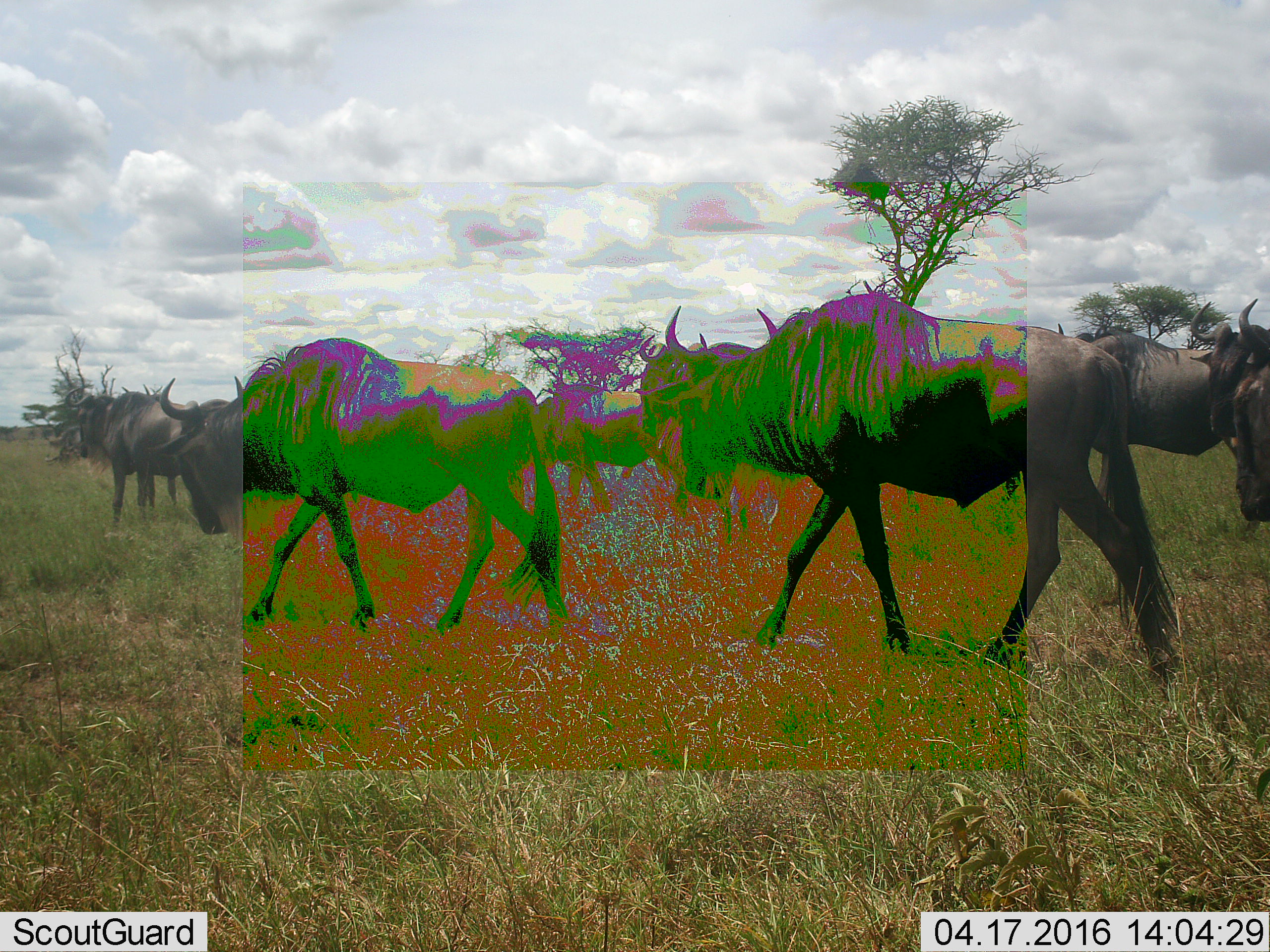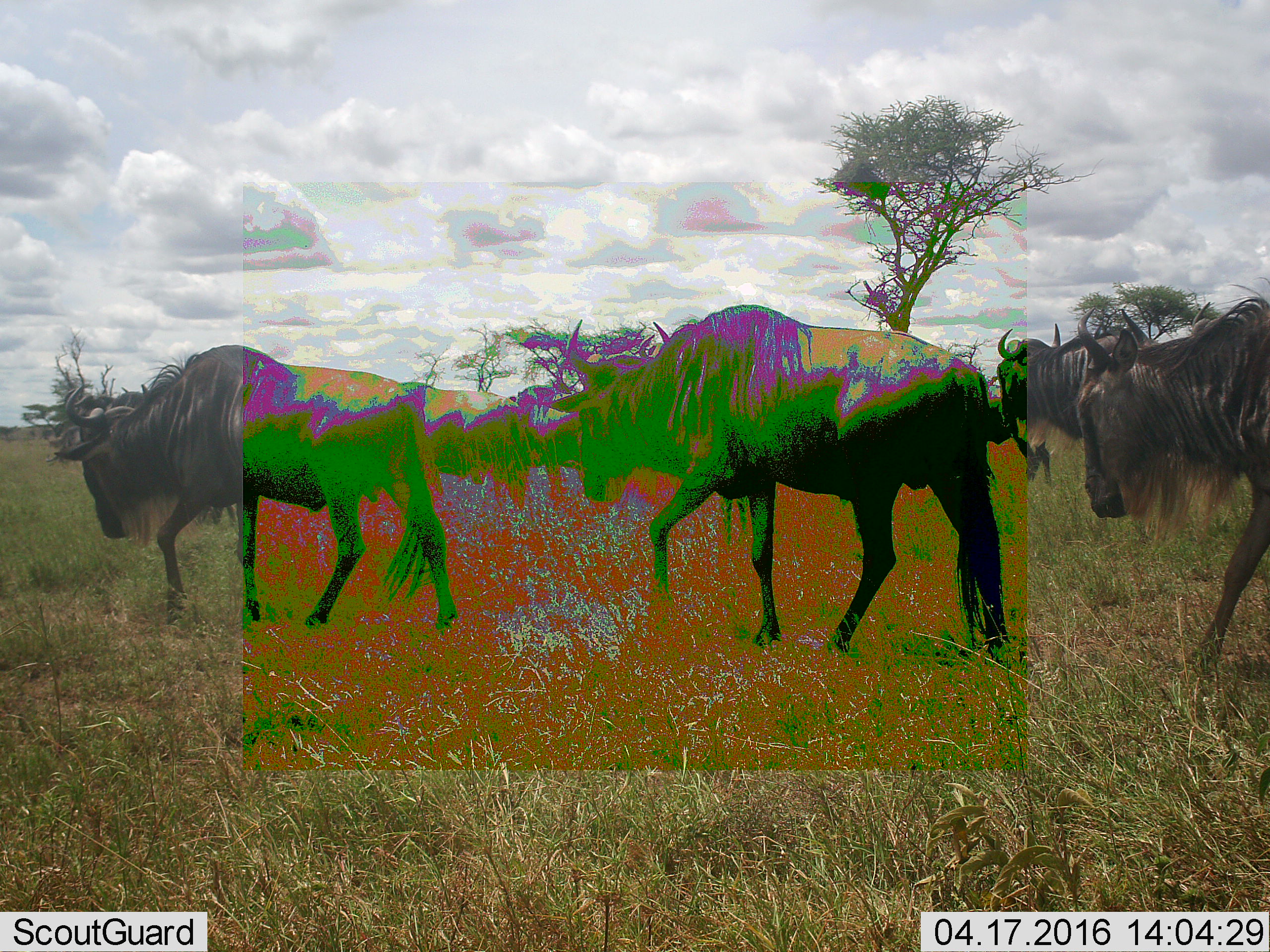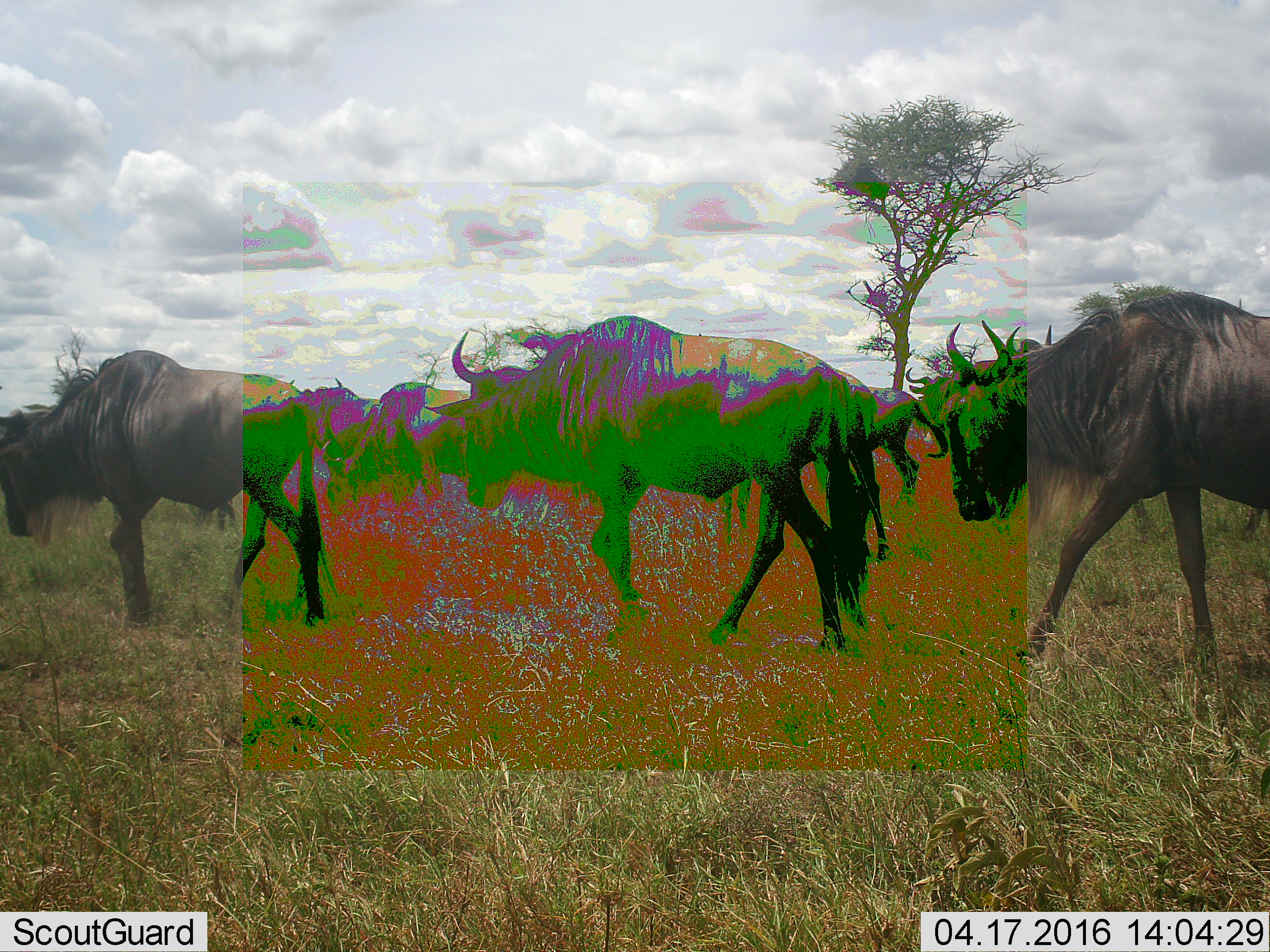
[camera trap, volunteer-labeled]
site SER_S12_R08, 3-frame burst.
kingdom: Animalia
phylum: Chordata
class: Mammalia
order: Artiodactyla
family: Bovidae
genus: Connochaetes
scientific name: Connochaetes taurinus taurinus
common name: blue wildebeest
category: wildebeestblue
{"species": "wildebeestblue (blue wildebeest) (Connochaetes taurinus taurinus)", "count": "11-50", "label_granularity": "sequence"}